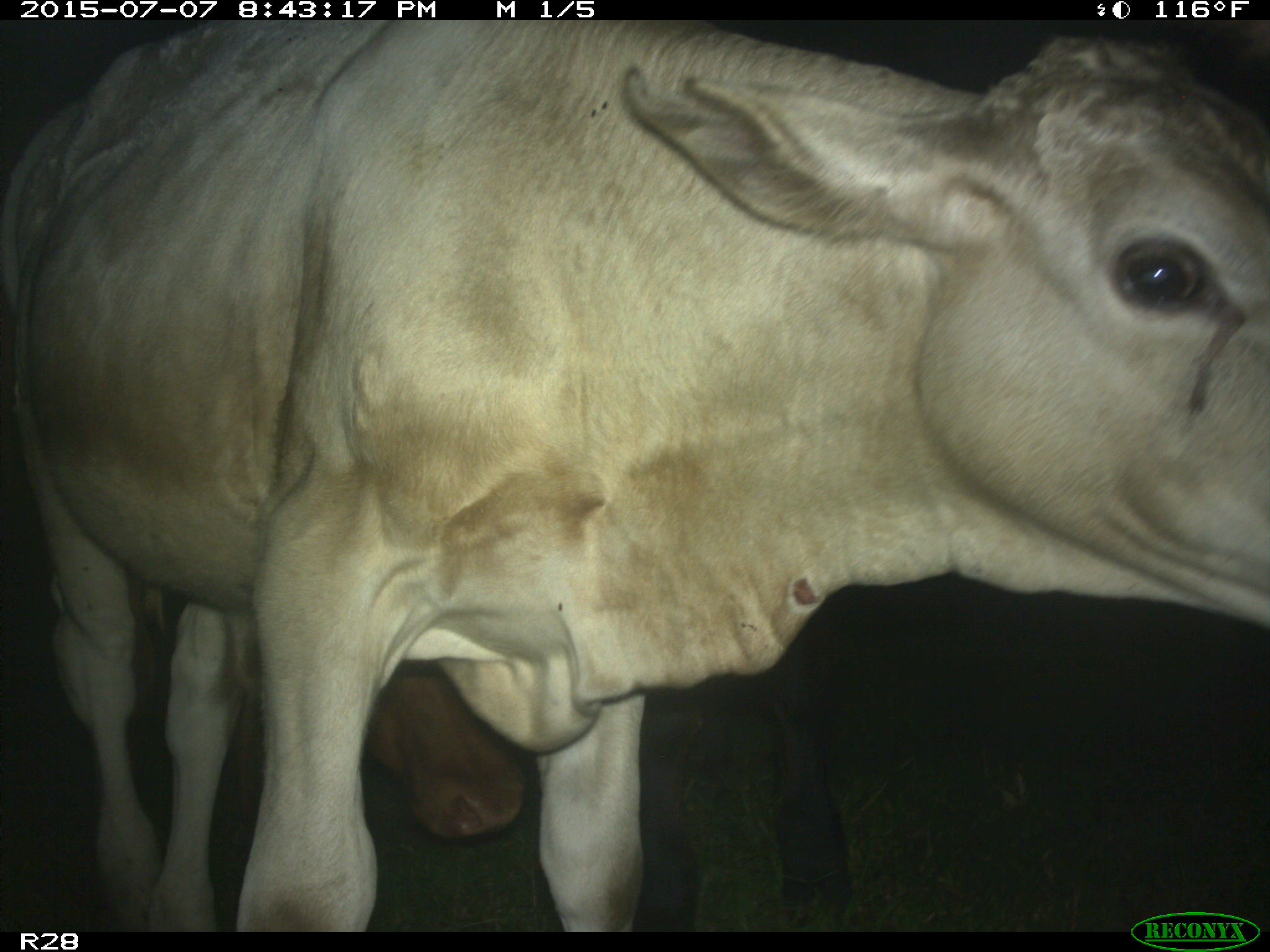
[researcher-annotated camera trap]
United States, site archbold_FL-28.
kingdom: Animalia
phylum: Chordata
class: Mammalia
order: Artiodactyla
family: Bovidae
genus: Bos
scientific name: Bos taurus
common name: domestic cow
Bos taurus (domestic cow).